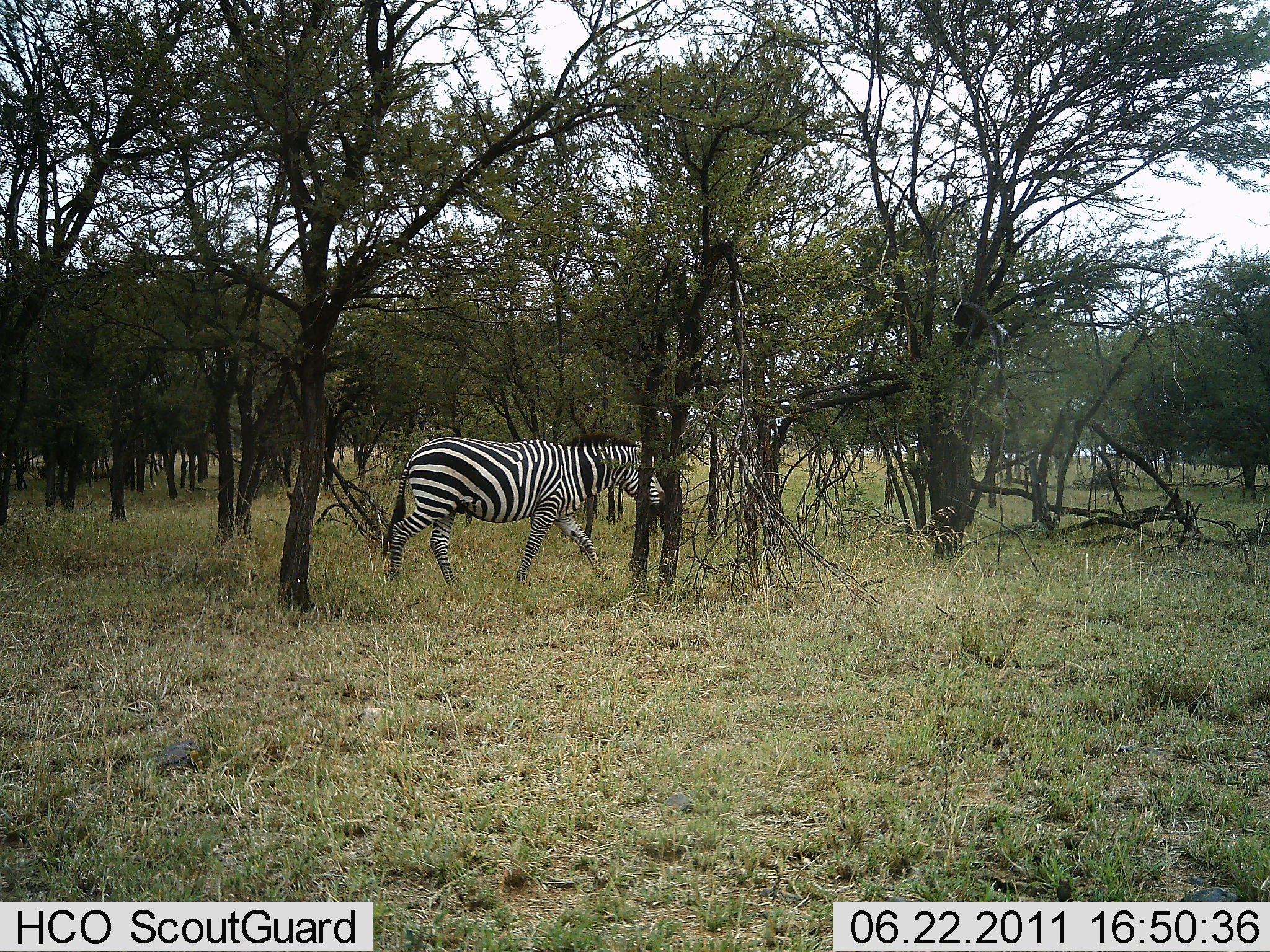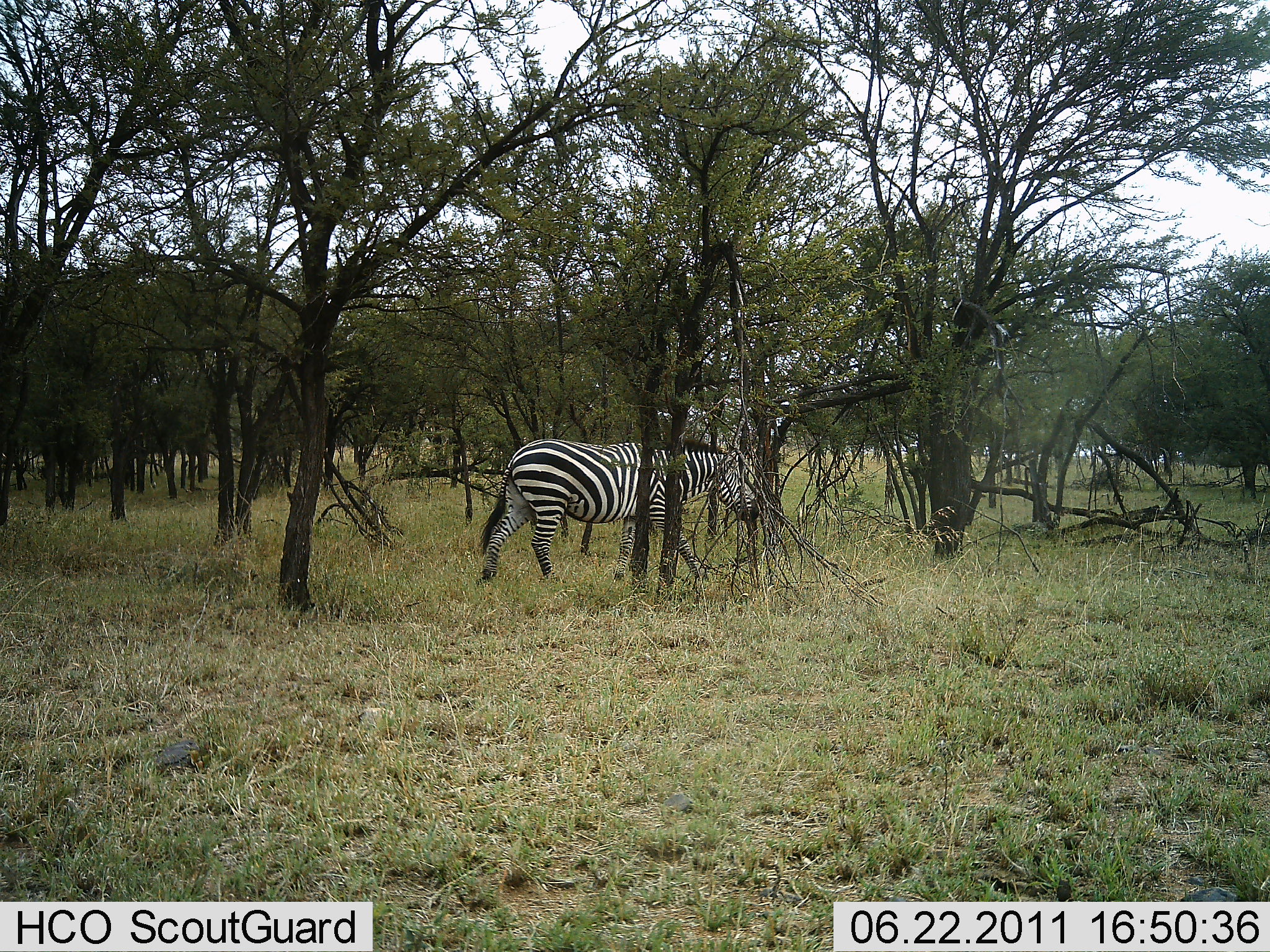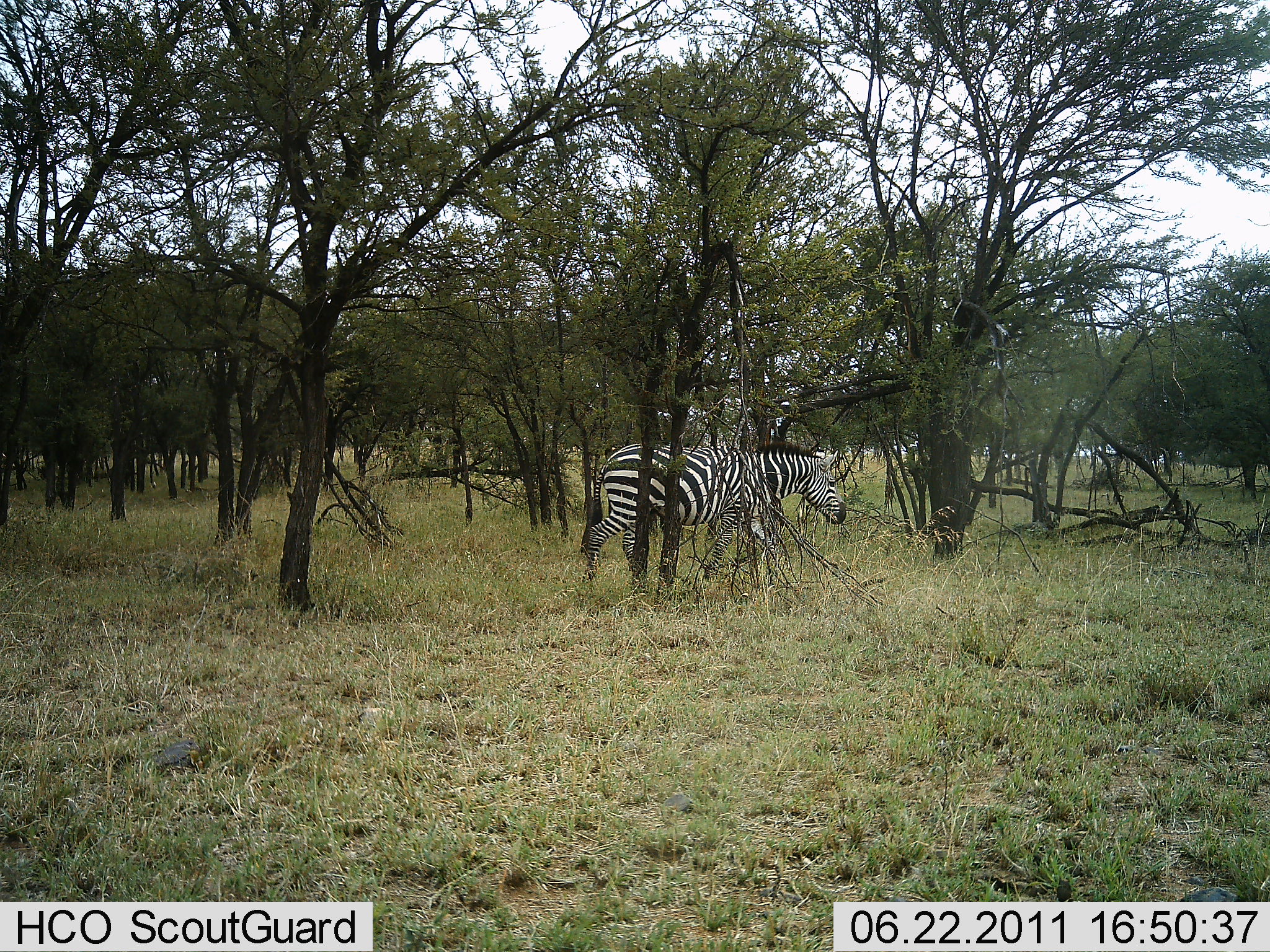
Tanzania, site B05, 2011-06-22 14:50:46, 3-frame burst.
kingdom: Animalia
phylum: Chordata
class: Mammalia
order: Perissodactyla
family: Equidae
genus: Equus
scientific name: Equus quagga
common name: plains zebra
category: zebra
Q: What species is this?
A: Zebra (plains zebra) (Equus quagga).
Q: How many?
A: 1.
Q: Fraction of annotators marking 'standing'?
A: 0%.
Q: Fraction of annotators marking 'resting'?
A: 0%.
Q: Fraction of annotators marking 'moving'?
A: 100%.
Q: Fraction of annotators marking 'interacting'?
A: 0%.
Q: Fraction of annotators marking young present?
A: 0%.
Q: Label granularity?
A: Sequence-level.